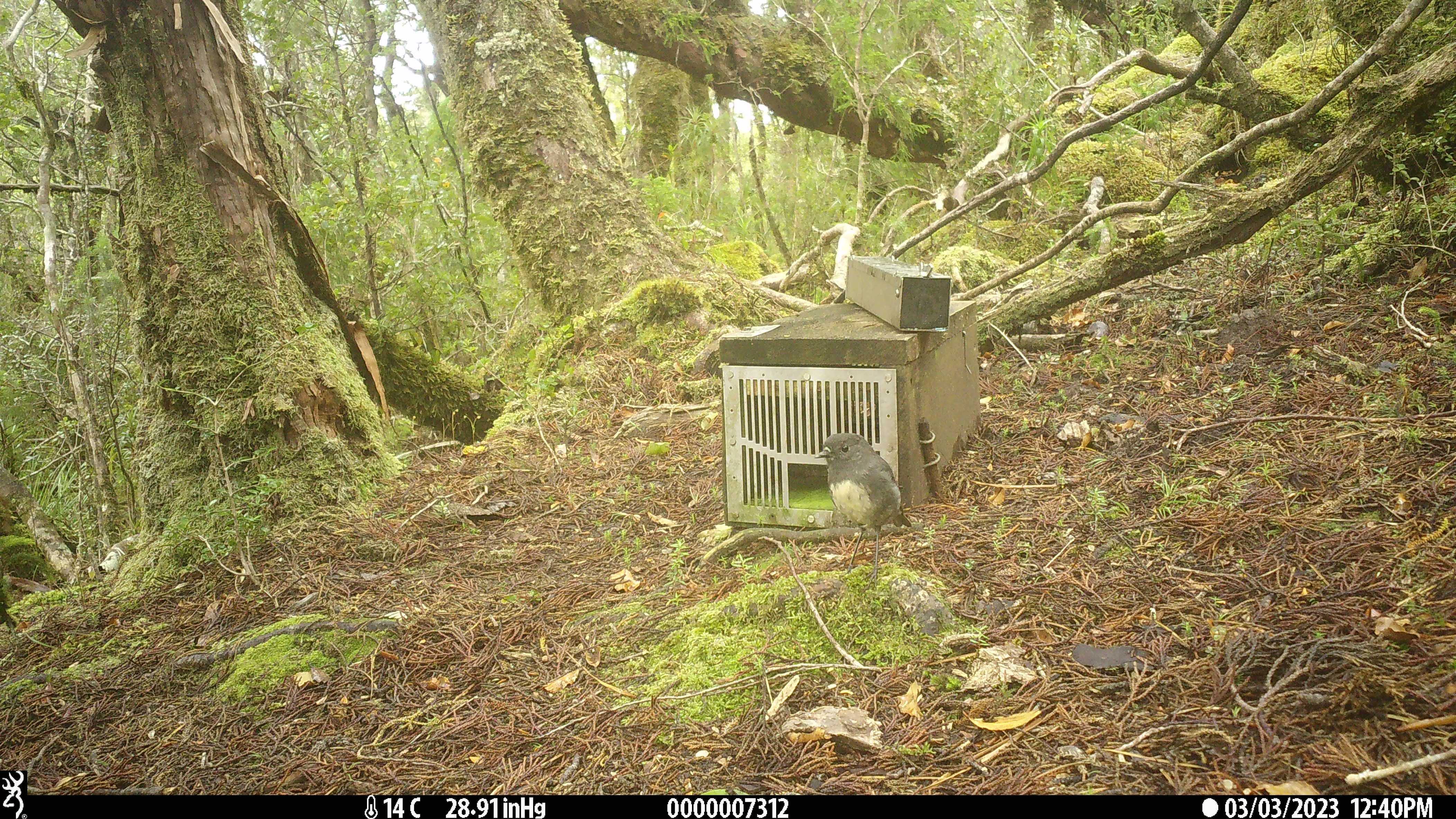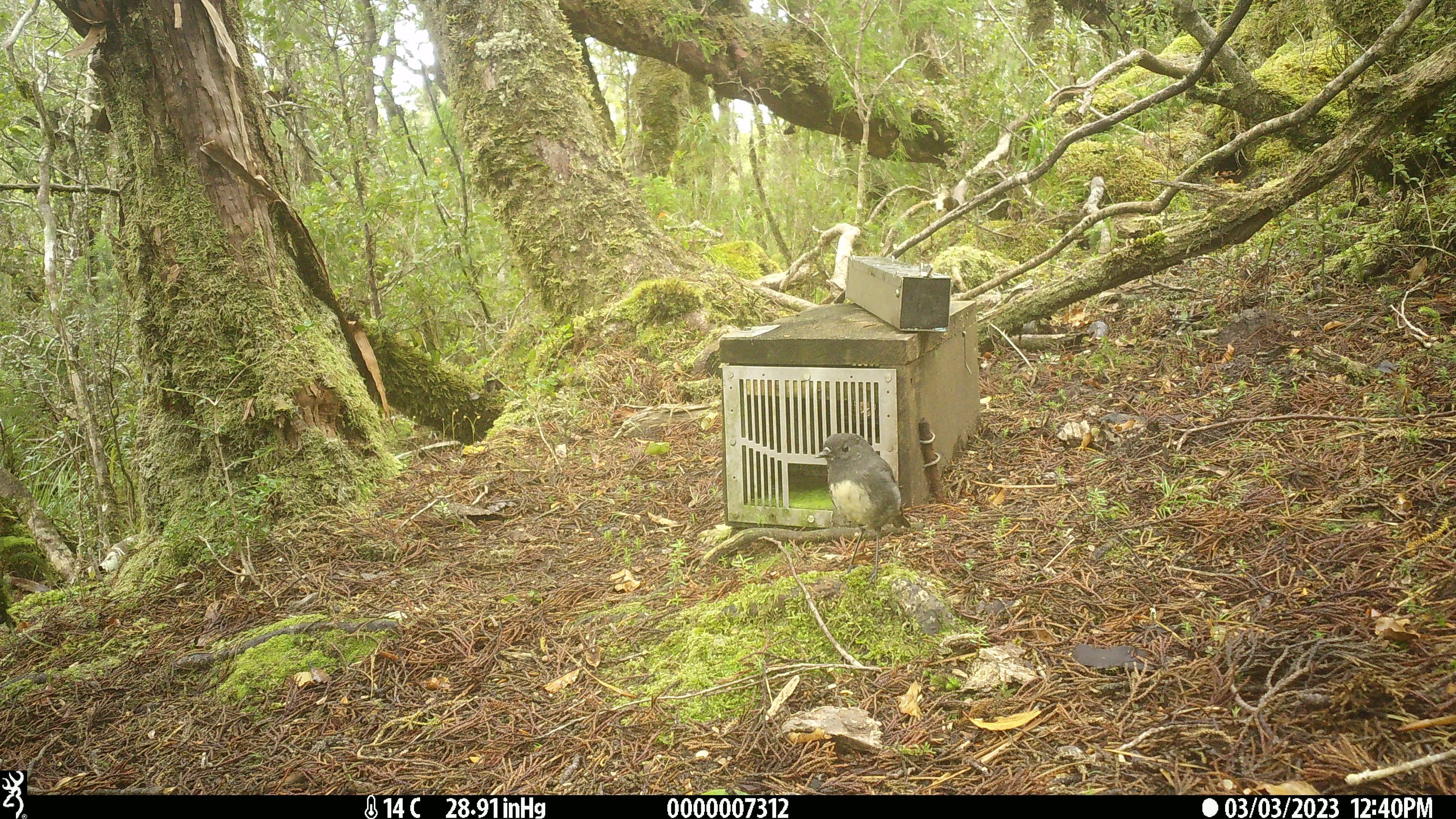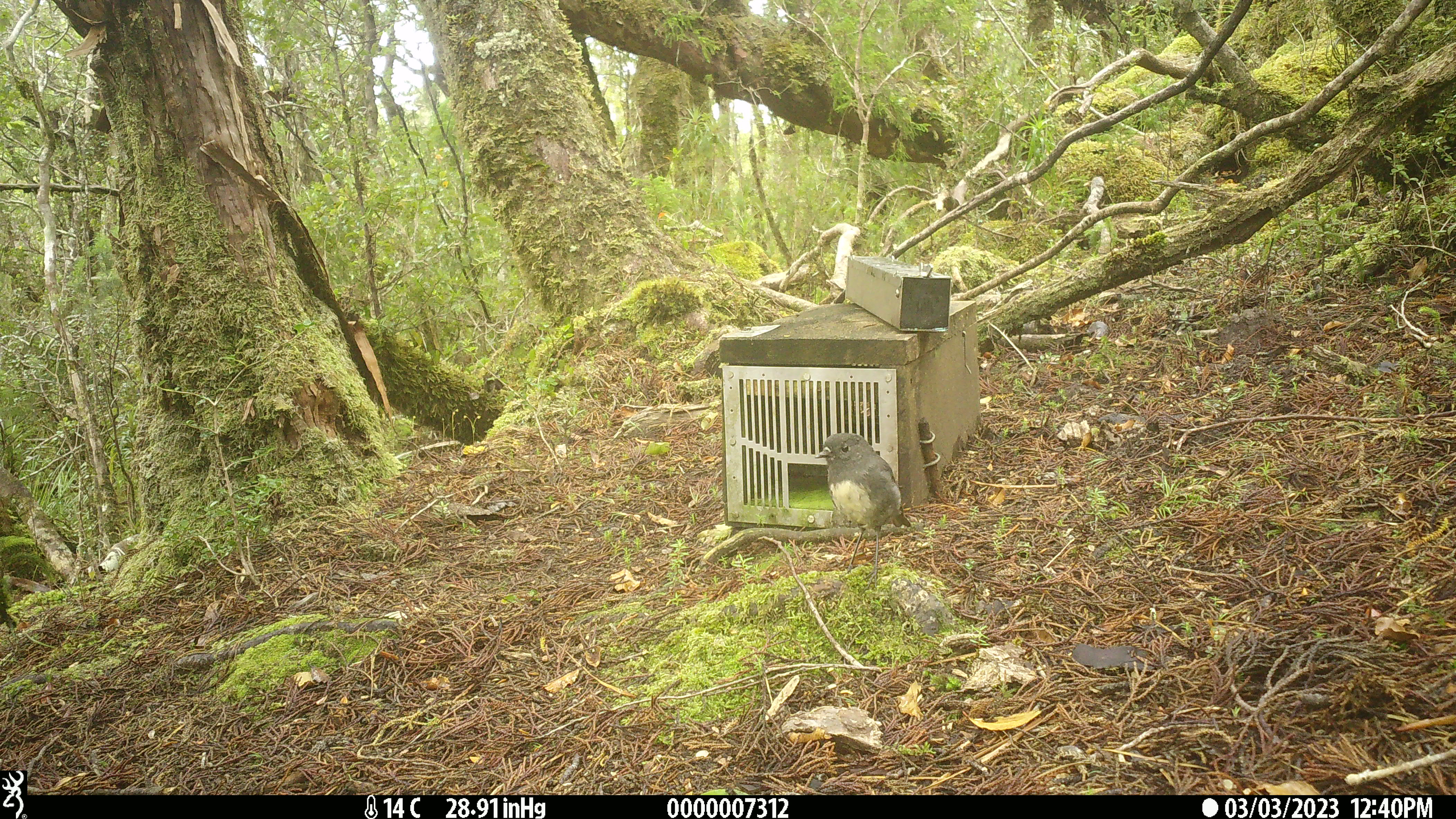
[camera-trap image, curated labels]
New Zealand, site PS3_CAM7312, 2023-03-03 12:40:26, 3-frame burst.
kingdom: Animalia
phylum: Chordata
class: Aves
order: Passeriformes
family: Petroicidae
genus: Petroica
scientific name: Petroica australis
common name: new zealand robin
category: robin